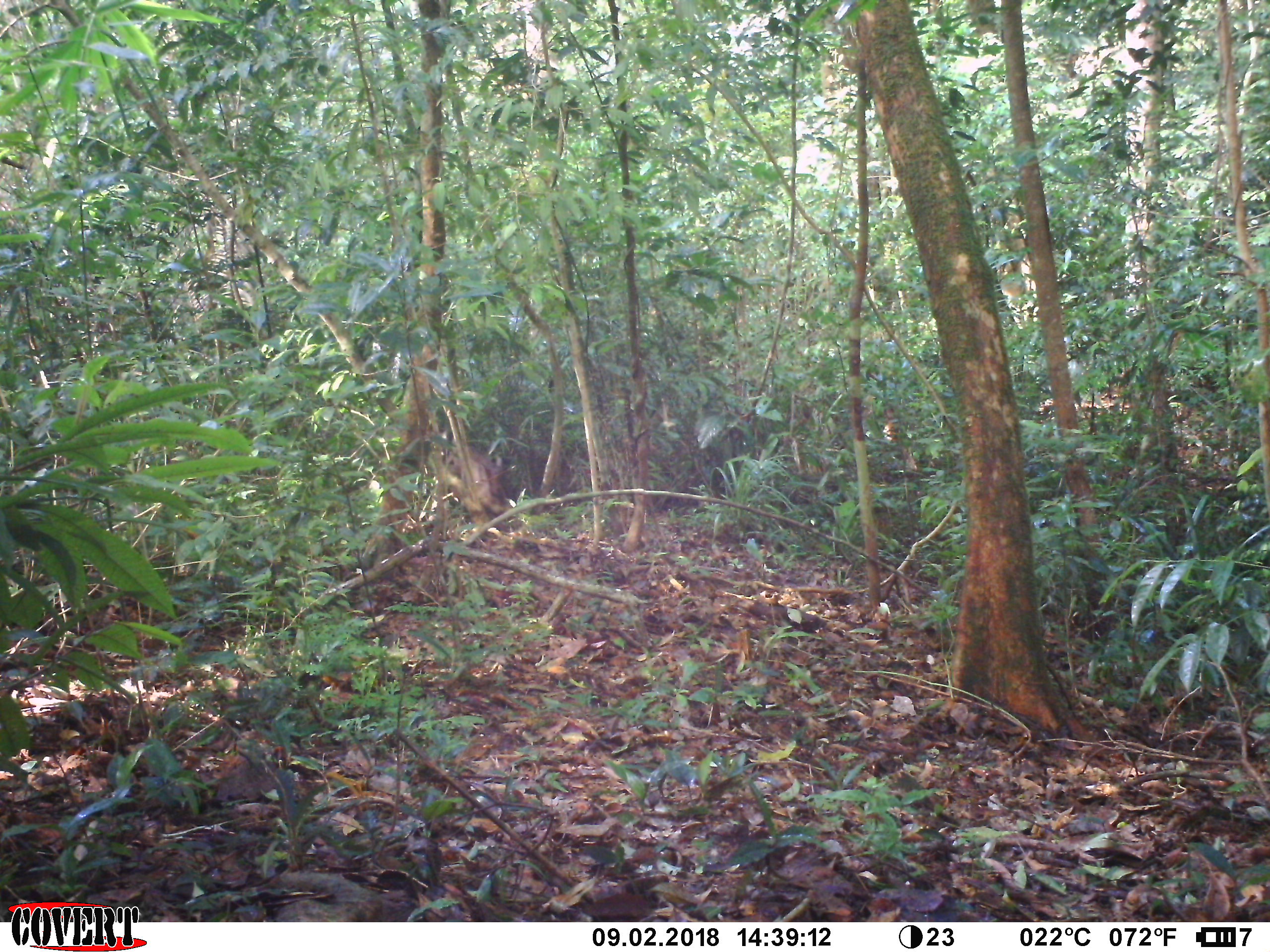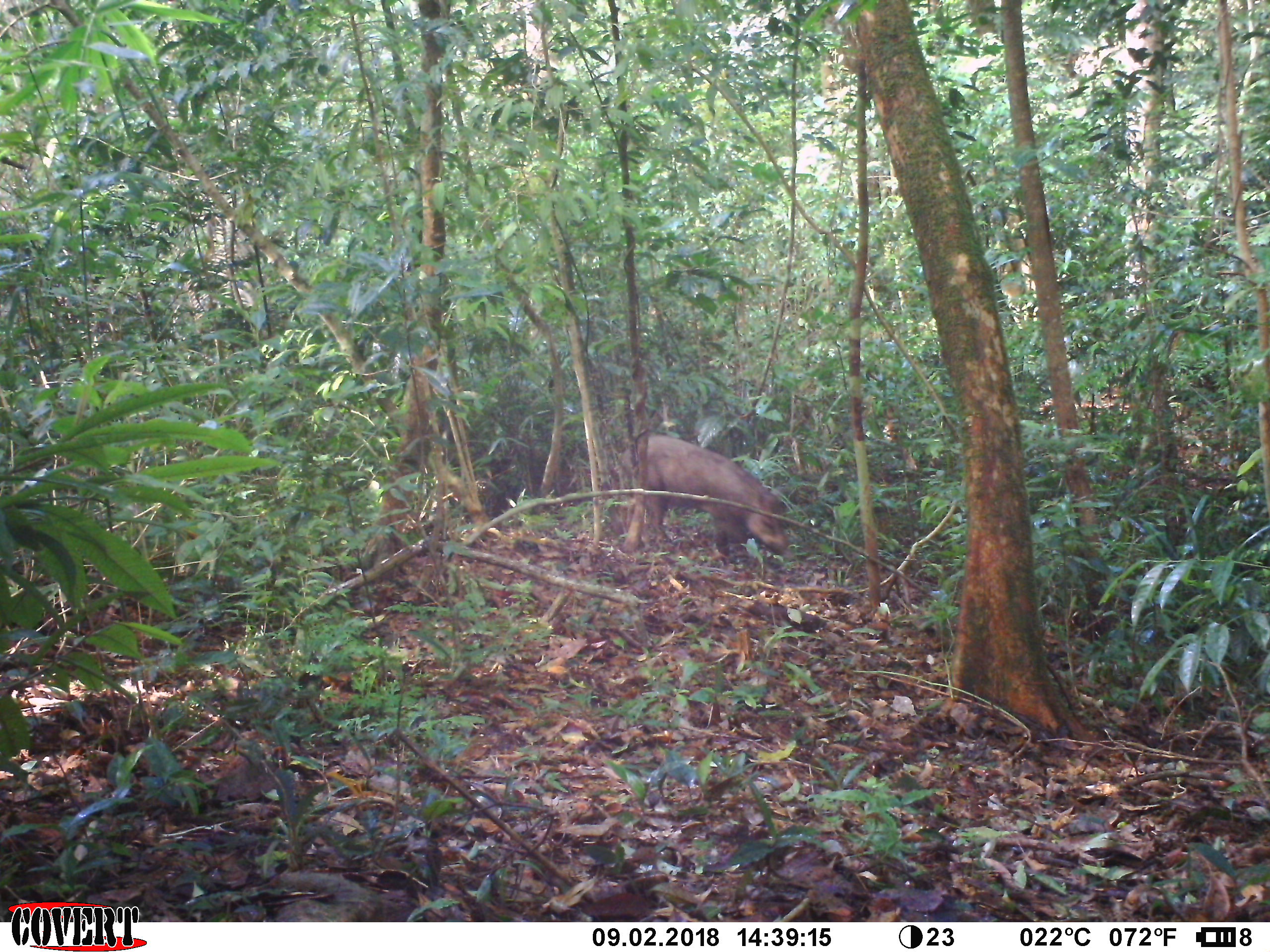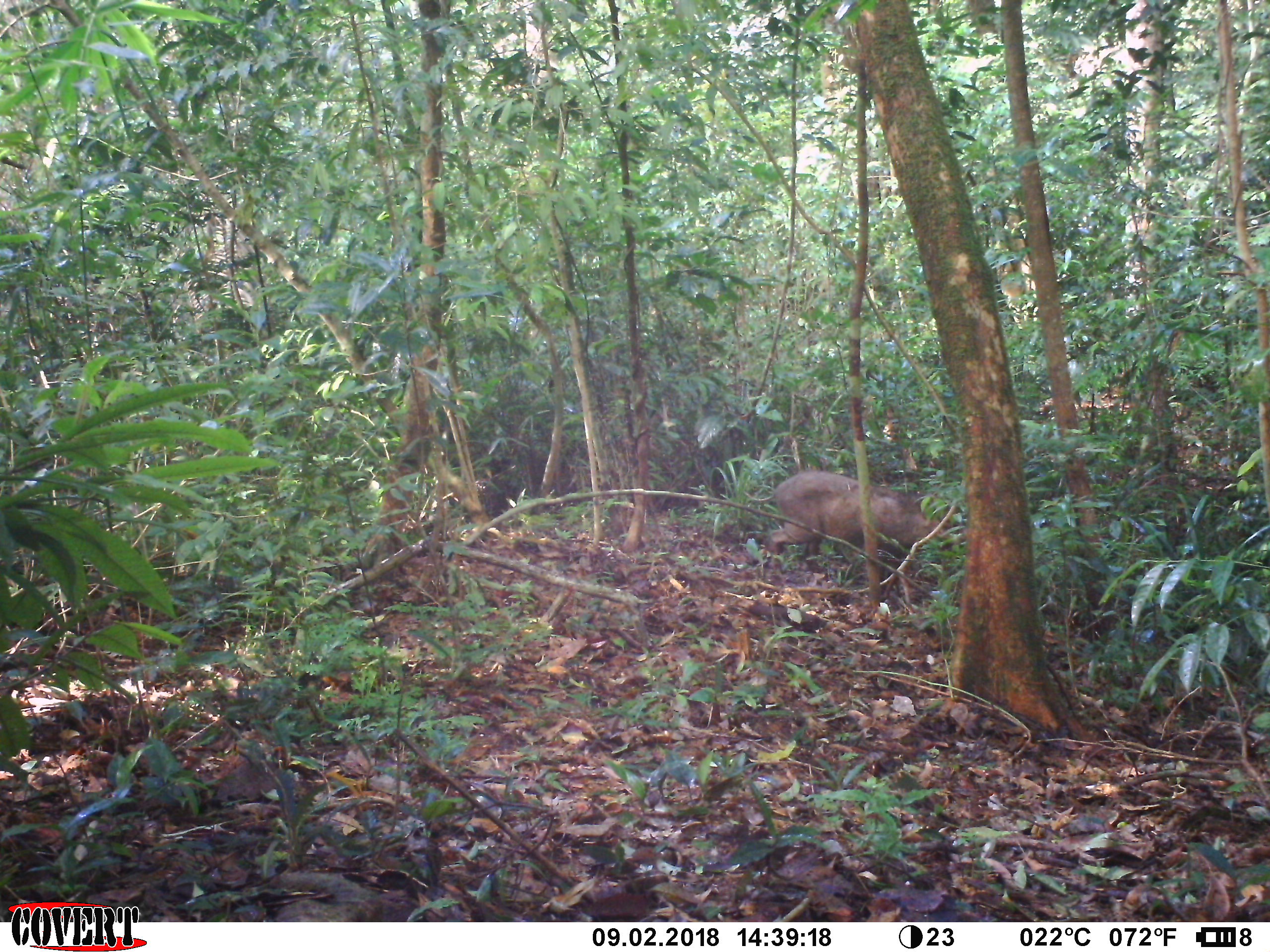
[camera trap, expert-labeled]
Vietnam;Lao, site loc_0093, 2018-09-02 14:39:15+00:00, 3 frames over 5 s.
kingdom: Animalia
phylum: Chordata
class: Mammalia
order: Artiodactyla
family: Suidae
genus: Sus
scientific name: Sus scrofa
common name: eurasian wild pig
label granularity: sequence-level